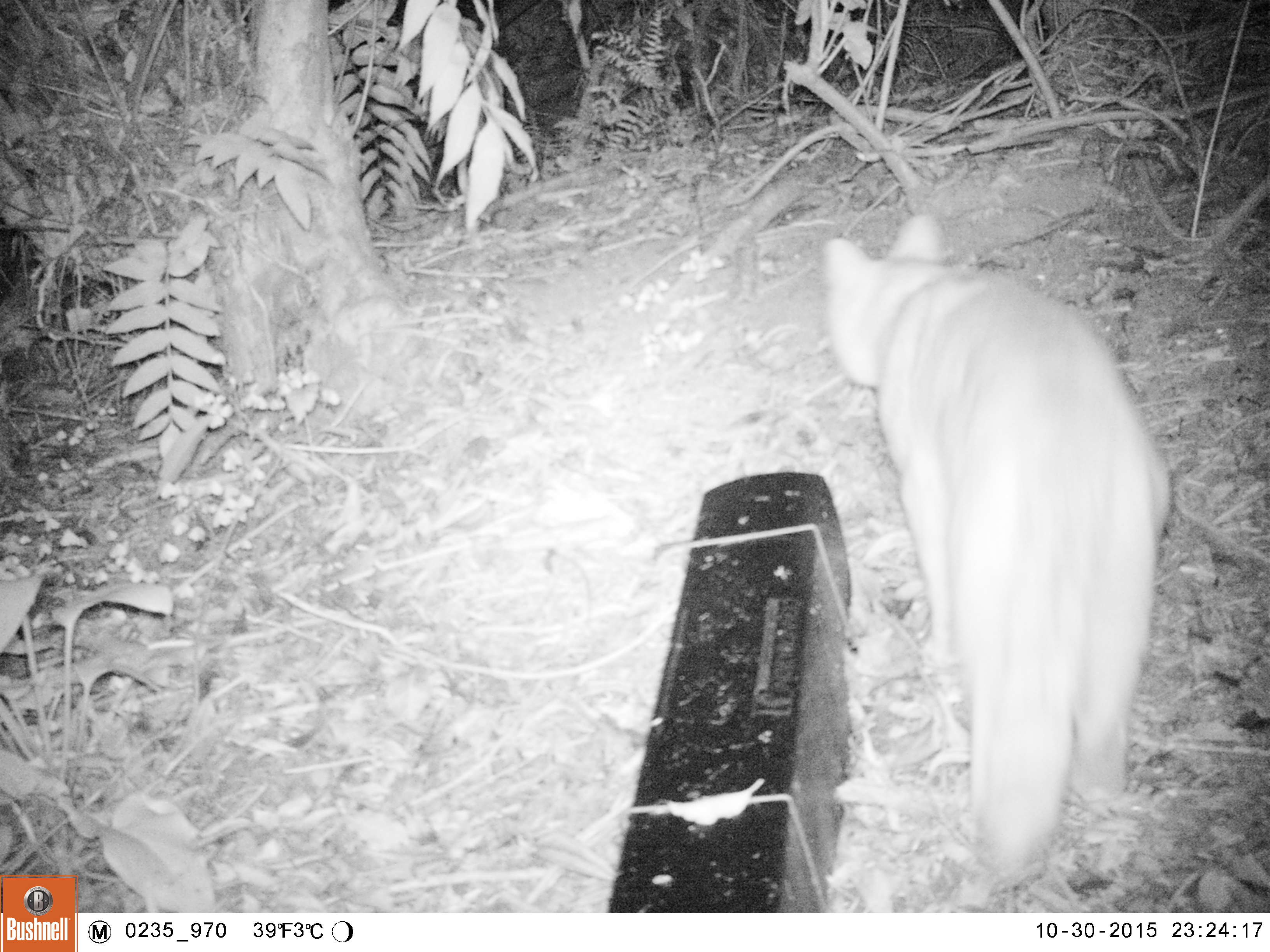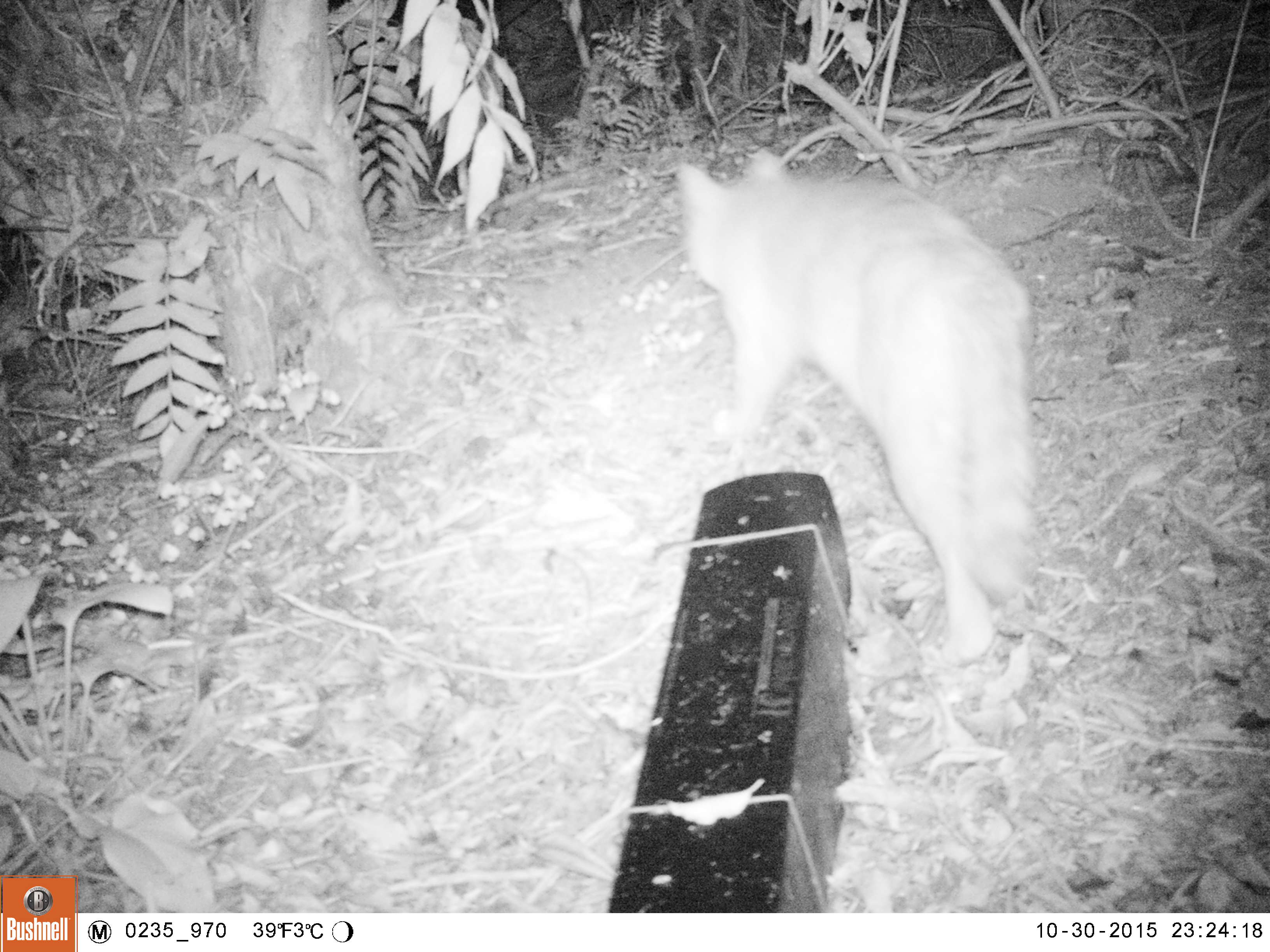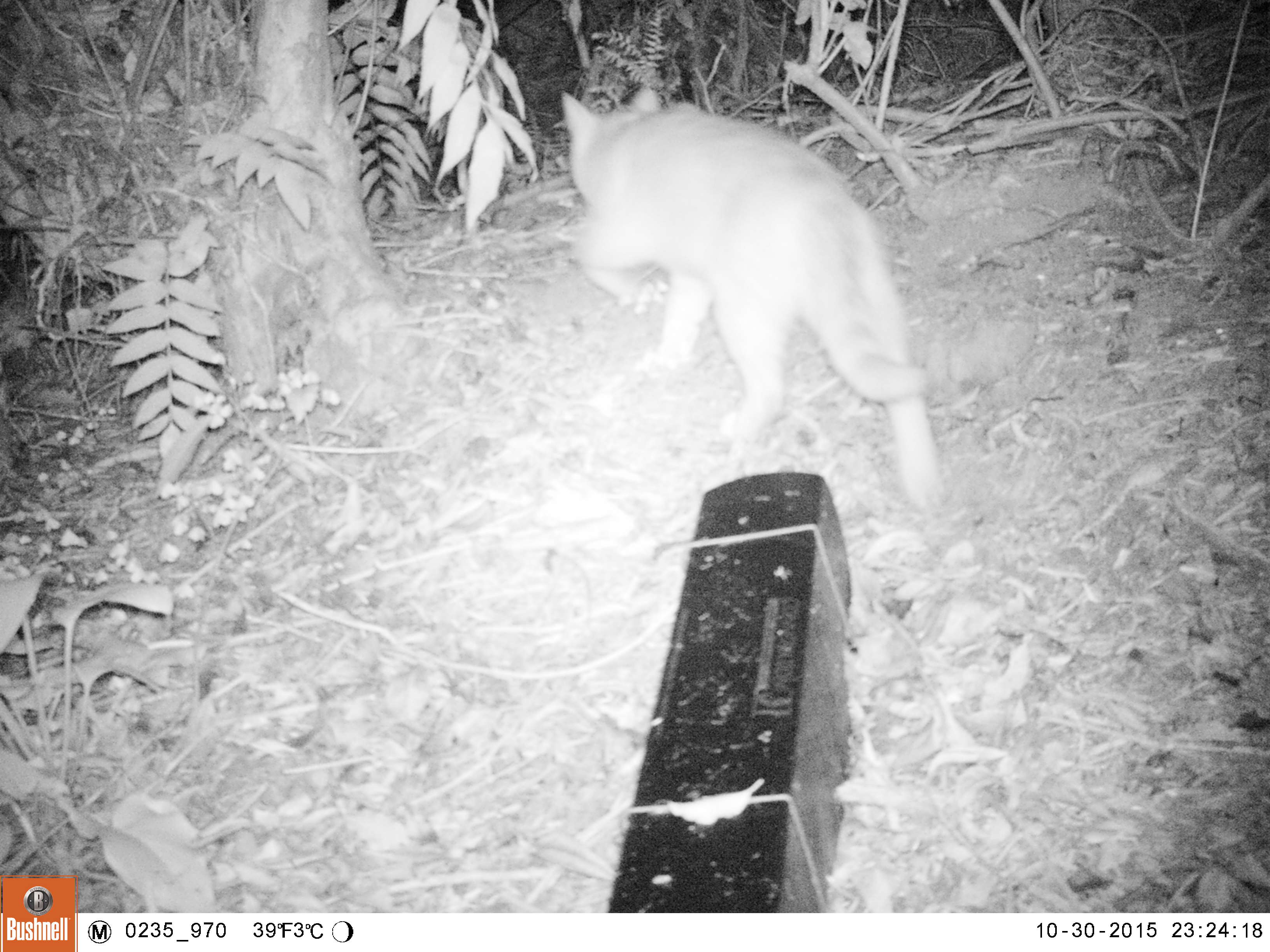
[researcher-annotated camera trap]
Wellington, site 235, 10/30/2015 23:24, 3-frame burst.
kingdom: Animalia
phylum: Chordata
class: Mammalia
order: Carnivora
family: Felidae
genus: Felis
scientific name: Felis catus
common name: cat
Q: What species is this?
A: Cat (Felis catus).